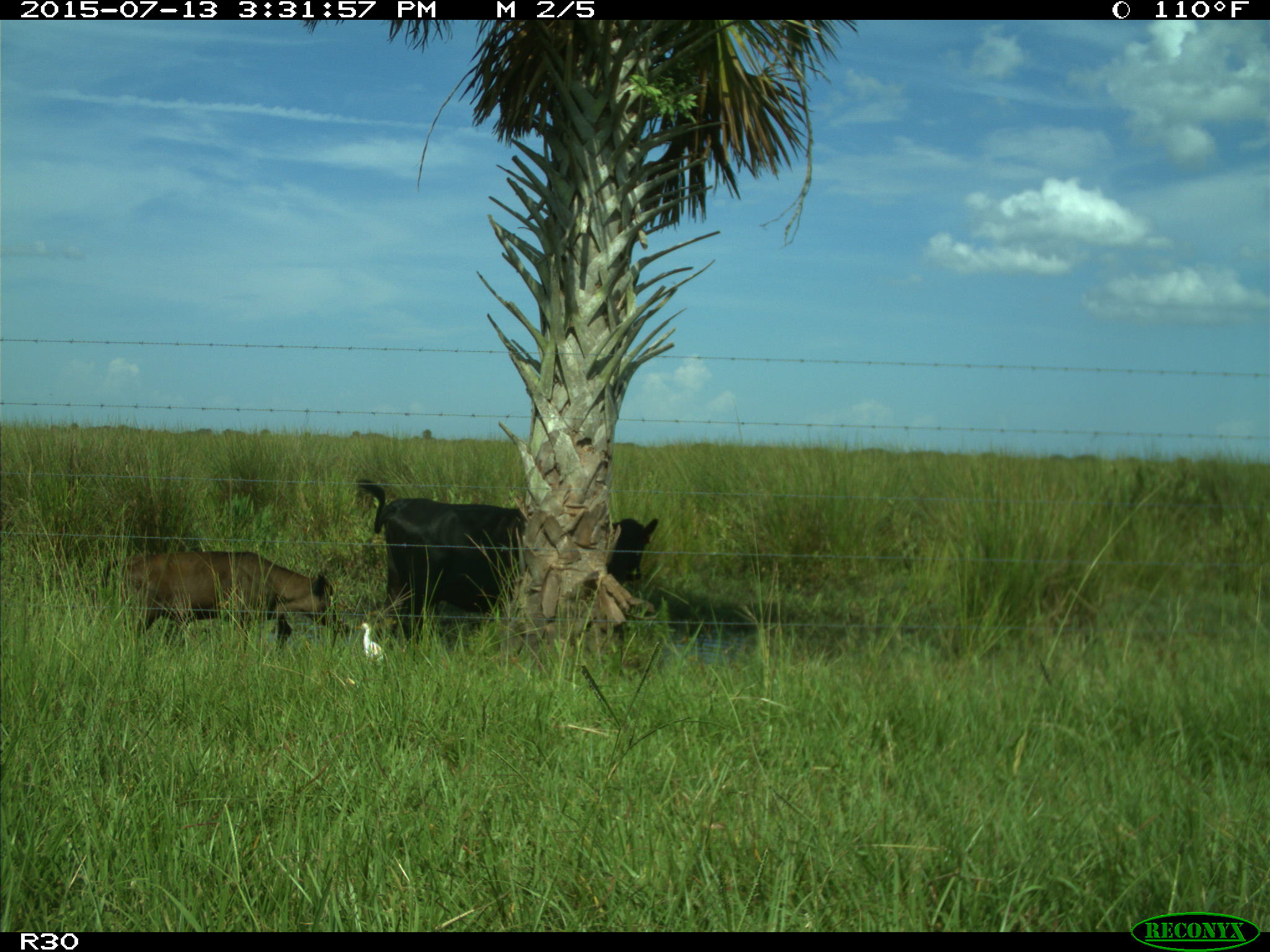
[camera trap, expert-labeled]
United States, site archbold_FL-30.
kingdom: Animalia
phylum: Chordata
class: Mammalia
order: Artiodactyla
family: Bovidae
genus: Bos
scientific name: Bos taurus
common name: domestic cow